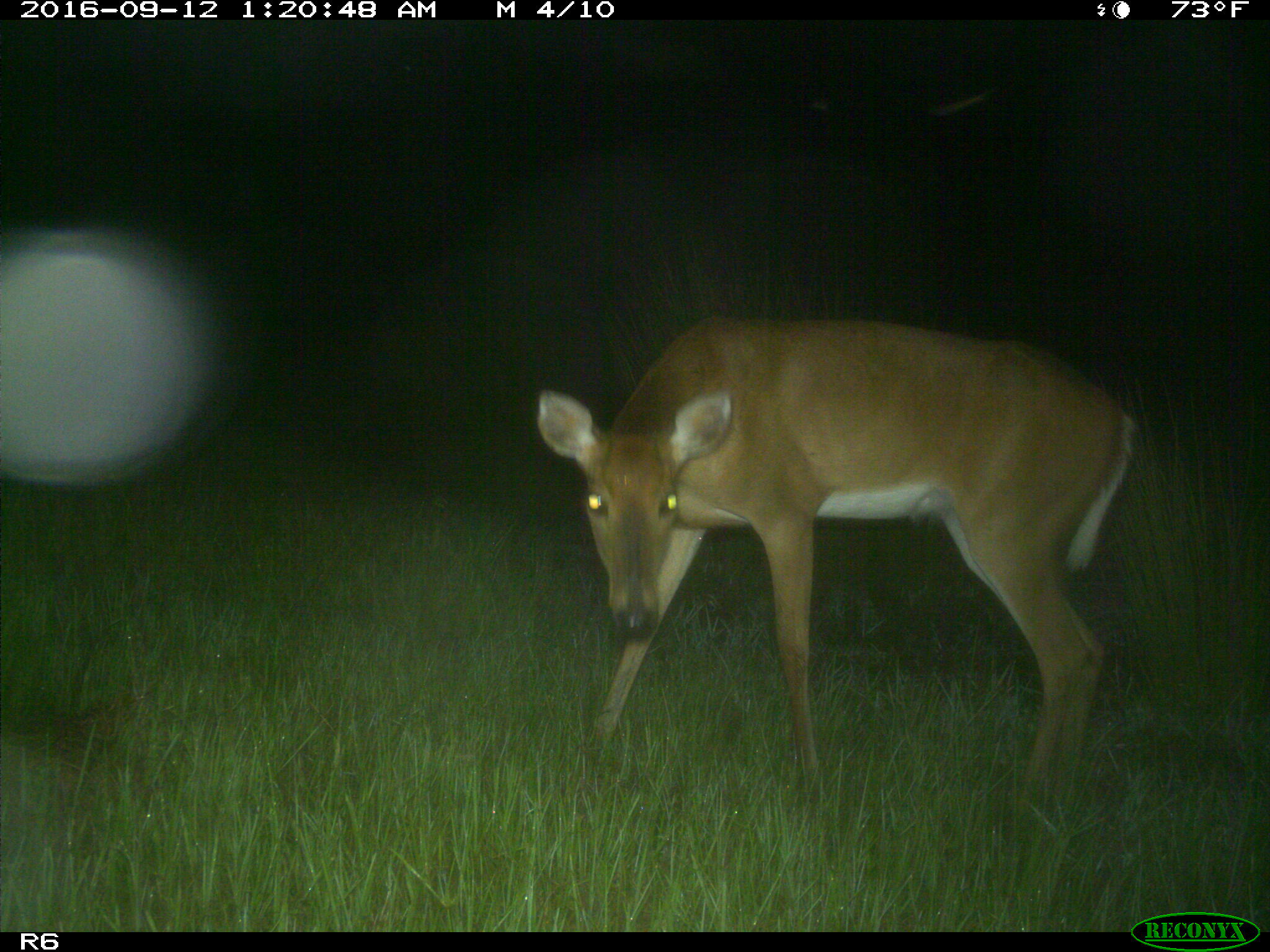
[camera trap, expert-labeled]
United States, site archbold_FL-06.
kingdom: Animalia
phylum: Chordata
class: Mammalia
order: Artiodactyla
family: Cervidae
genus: Odocoileus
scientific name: Odocoileus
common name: deer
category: unidentified deer